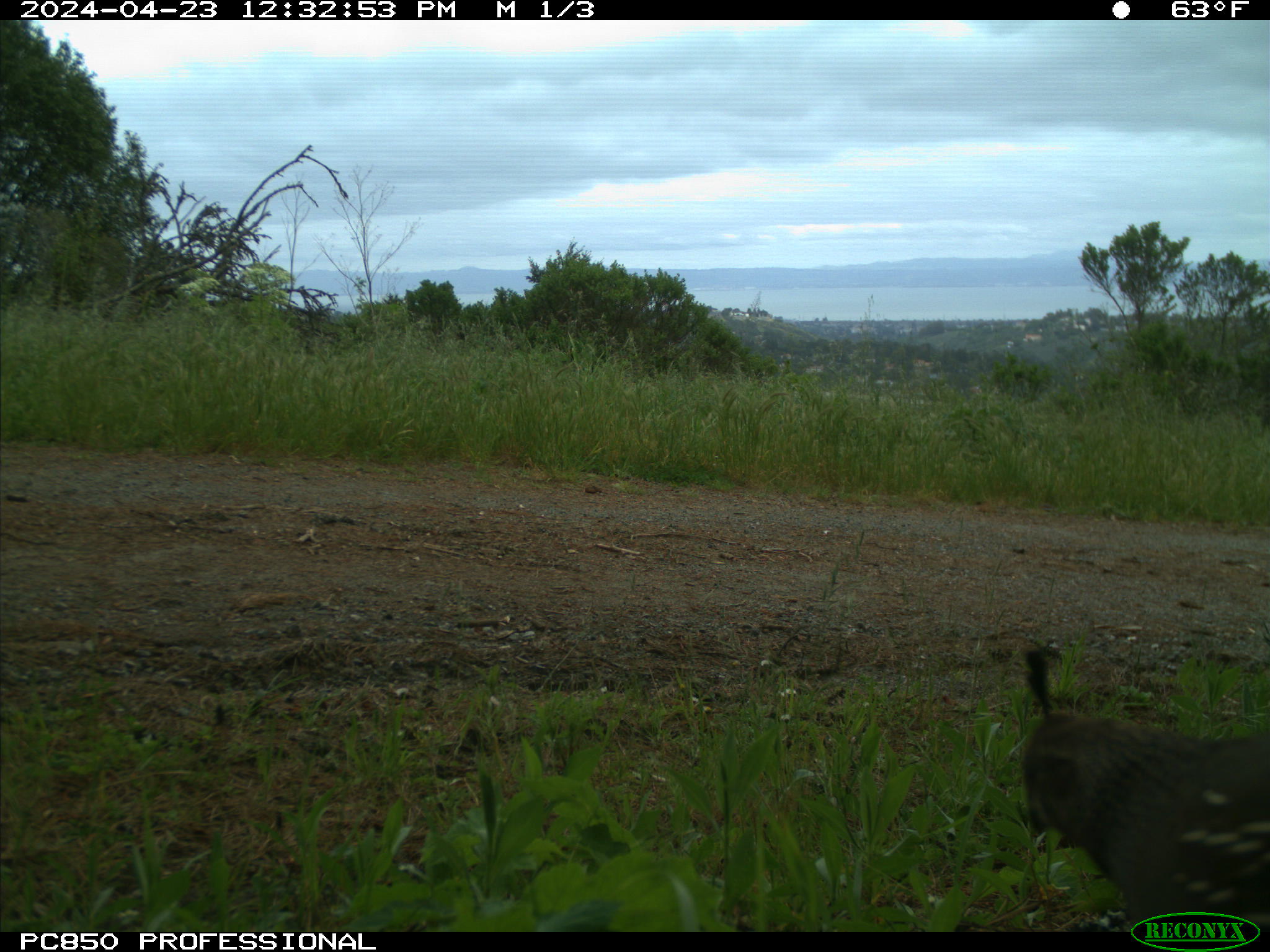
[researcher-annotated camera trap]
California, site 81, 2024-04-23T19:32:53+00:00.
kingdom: Animalia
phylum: Chordata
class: Aves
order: Galliformes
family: Odontophoridae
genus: Callipepla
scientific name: Callipepla californica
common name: california quail